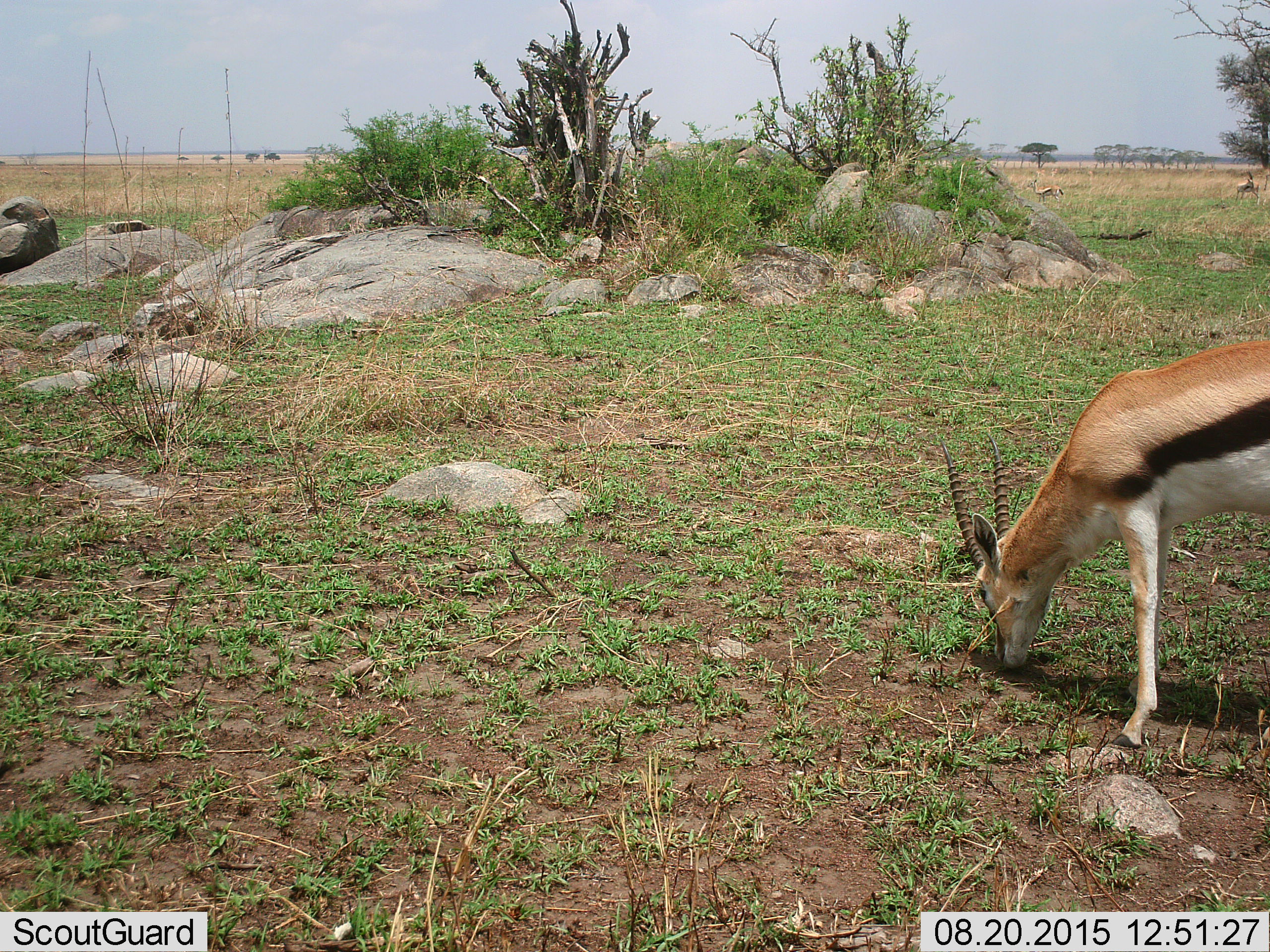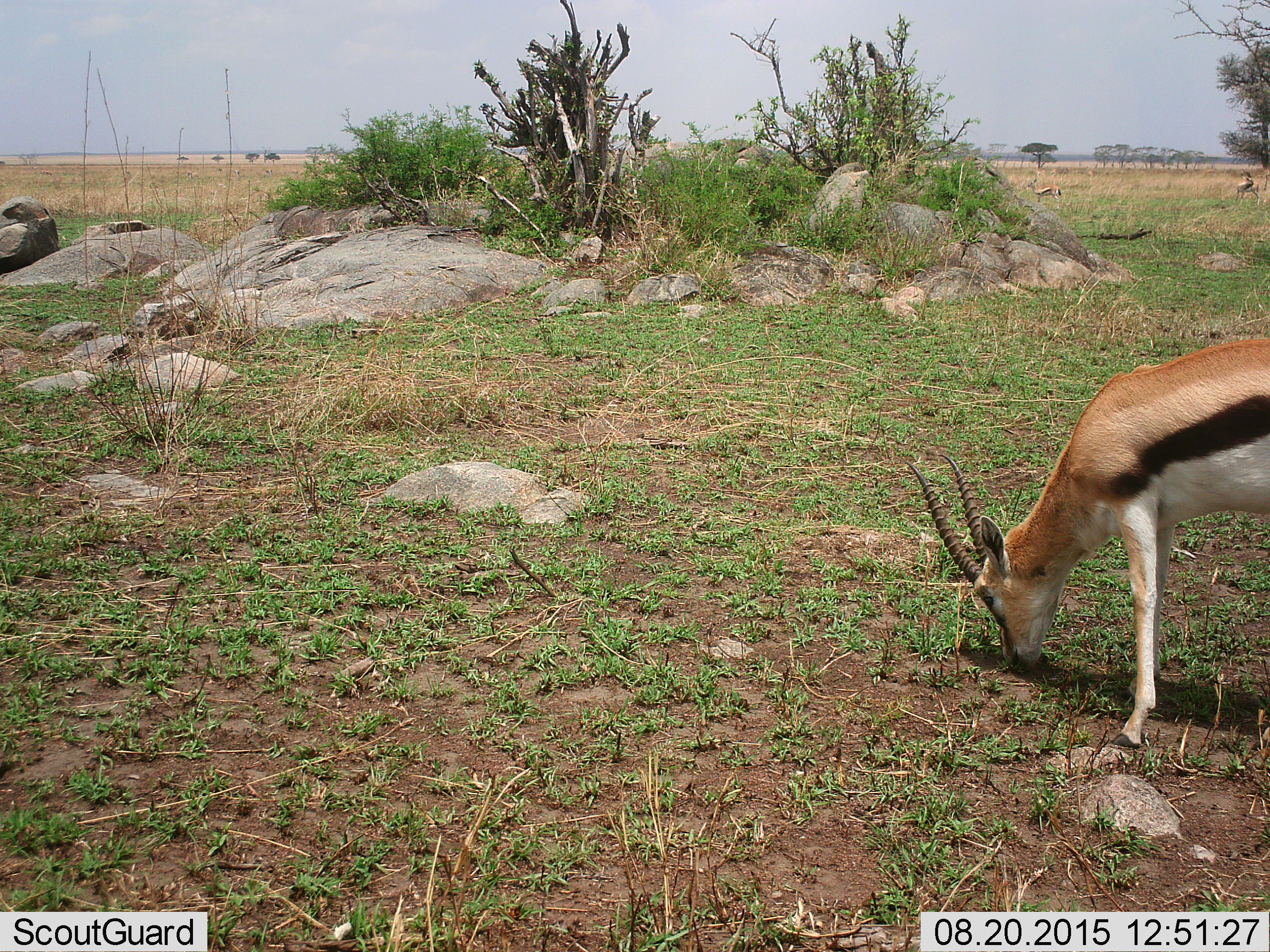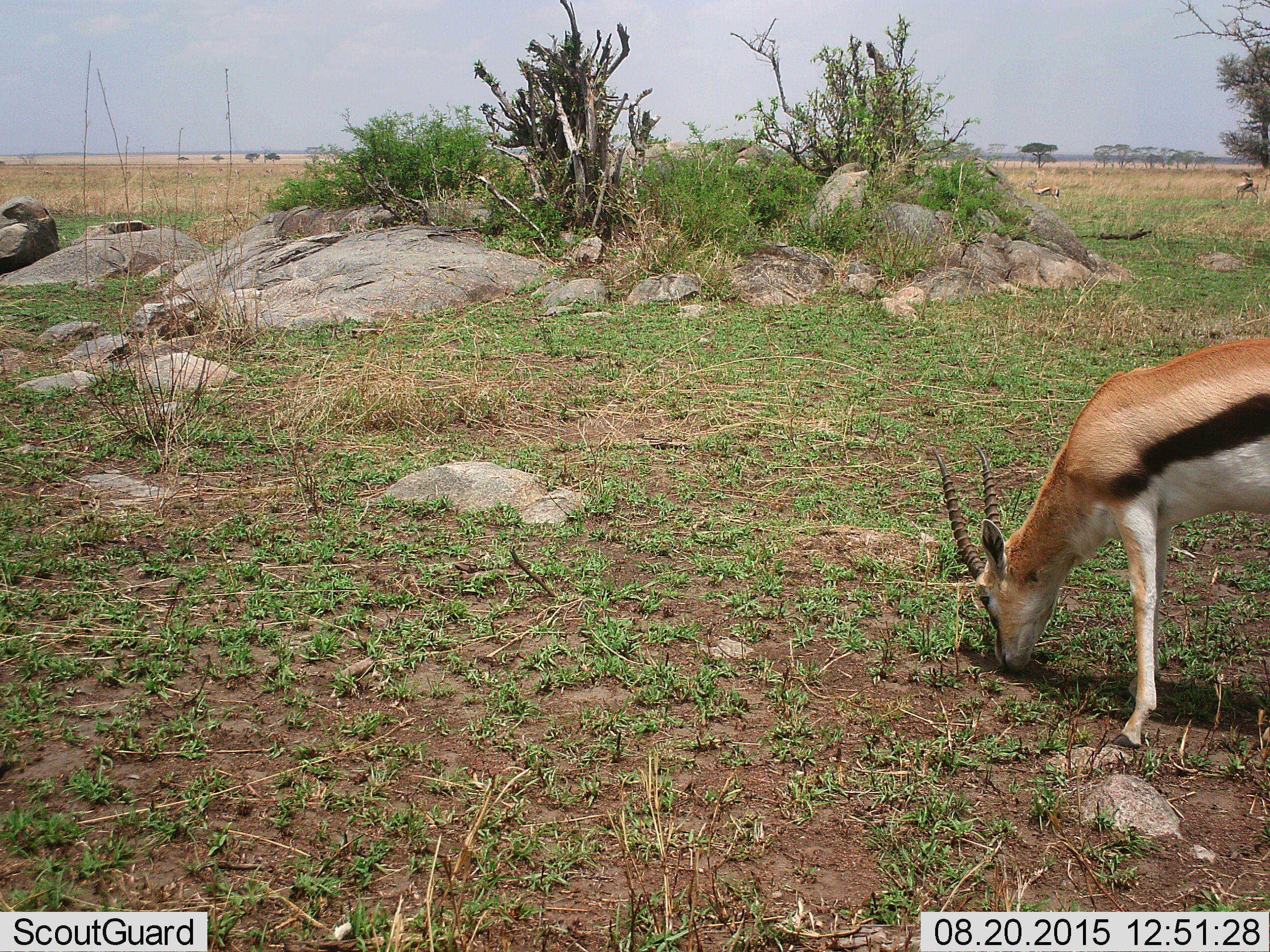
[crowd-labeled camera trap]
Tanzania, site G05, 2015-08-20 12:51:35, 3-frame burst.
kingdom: Animalia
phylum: Chordata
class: Mammalia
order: Artiodactyla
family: Bovidae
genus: Eudorcas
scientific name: Eudorcas thomsonii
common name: thomson's gazelle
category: gazellethomsons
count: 3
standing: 30%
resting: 0%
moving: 20%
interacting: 0%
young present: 0%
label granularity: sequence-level